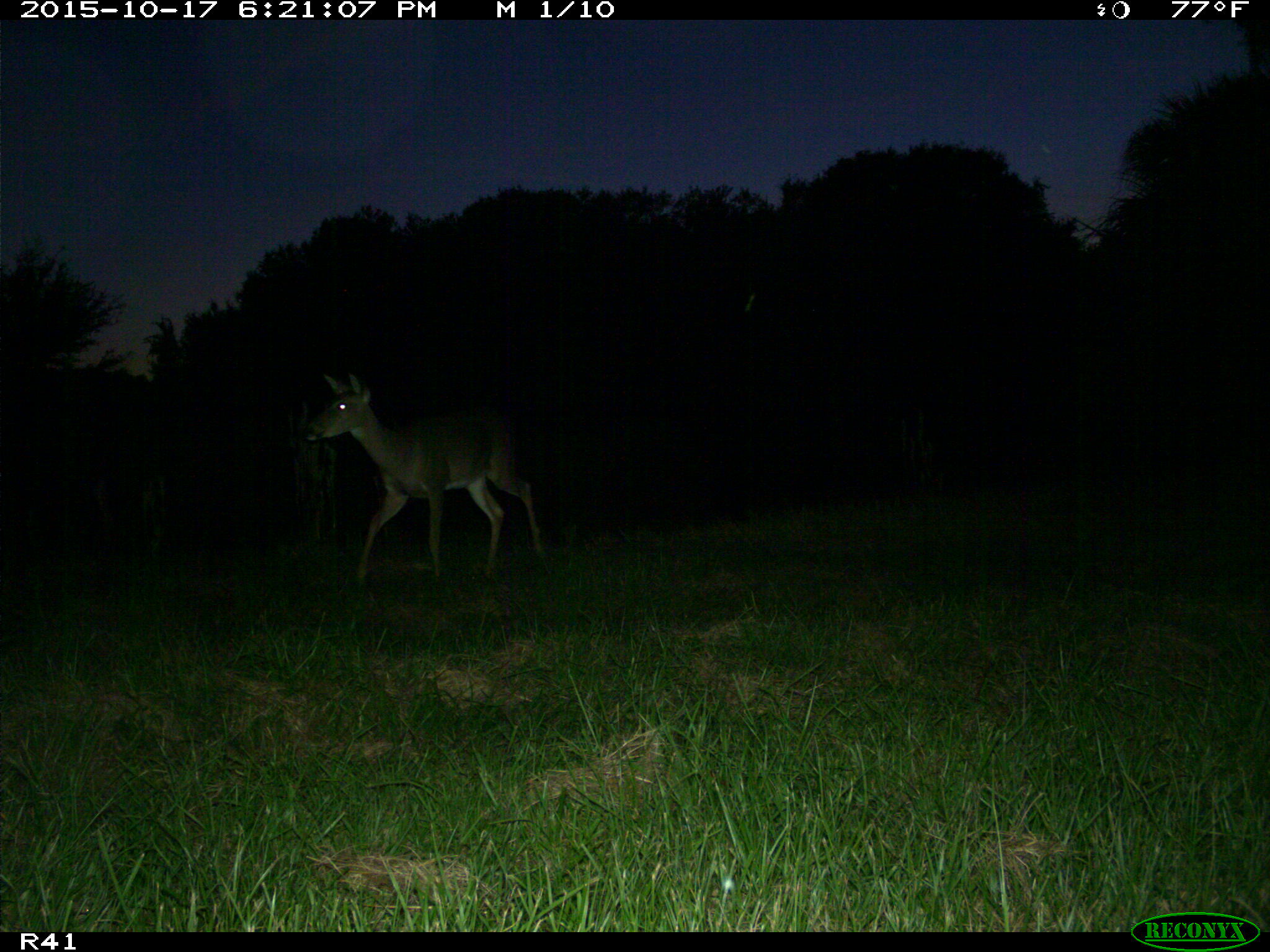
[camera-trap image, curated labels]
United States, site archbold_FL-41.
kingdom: Animalia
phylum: Chordata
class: Mammalia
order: Artiodactyla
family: Cervidae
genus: Odocoileus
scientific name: Odocoileus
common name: deer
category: unidentified deer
Unidentified deer (deer) (Odocoileus).